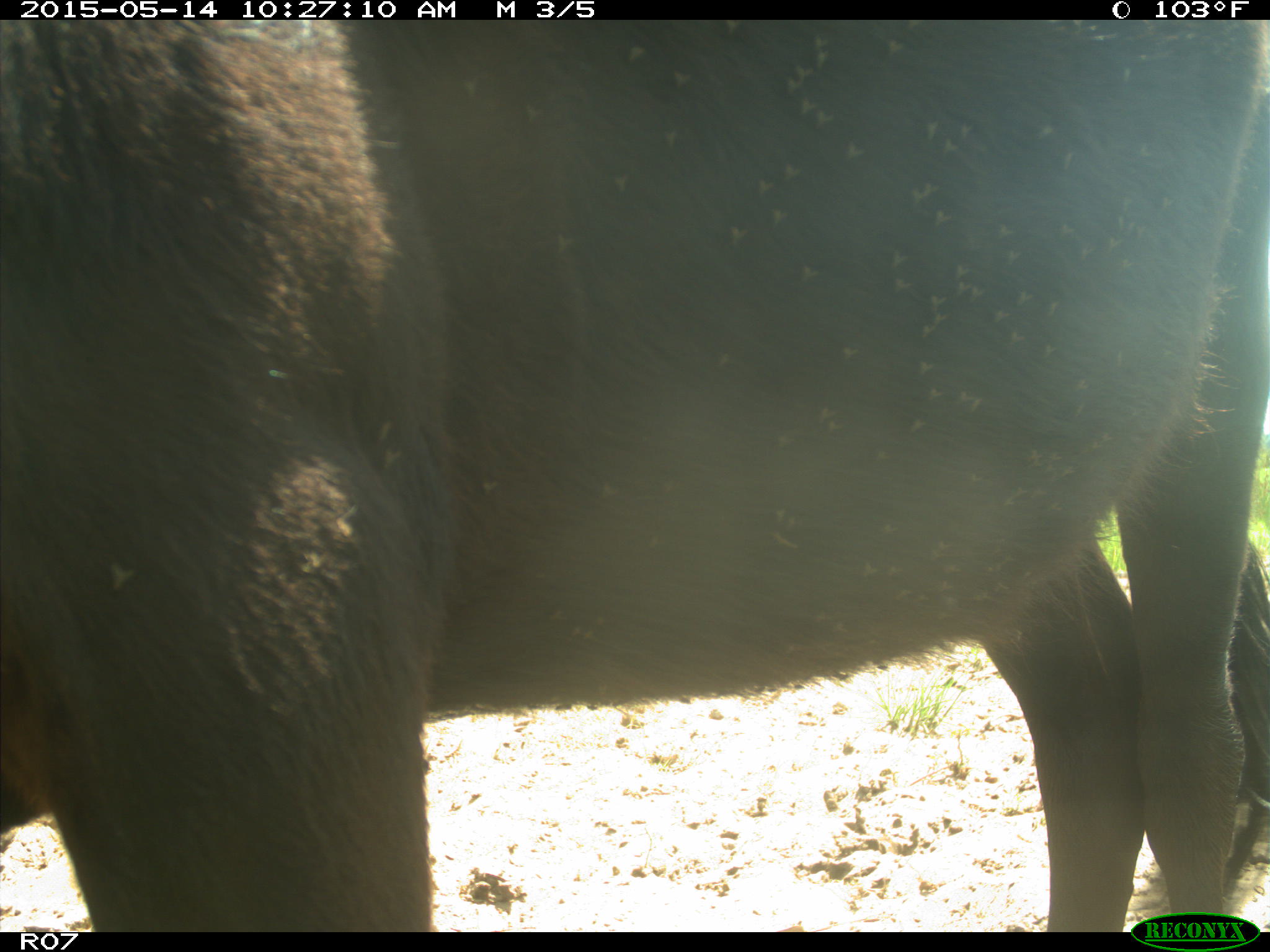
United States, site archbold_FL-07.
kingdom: Animalia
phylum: Chordata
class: Mammalia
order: Artiodactyla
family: Bovidae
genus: Bos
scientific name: Bos taurus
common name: domestic cow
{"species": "Bos taurus (domestic cow)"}